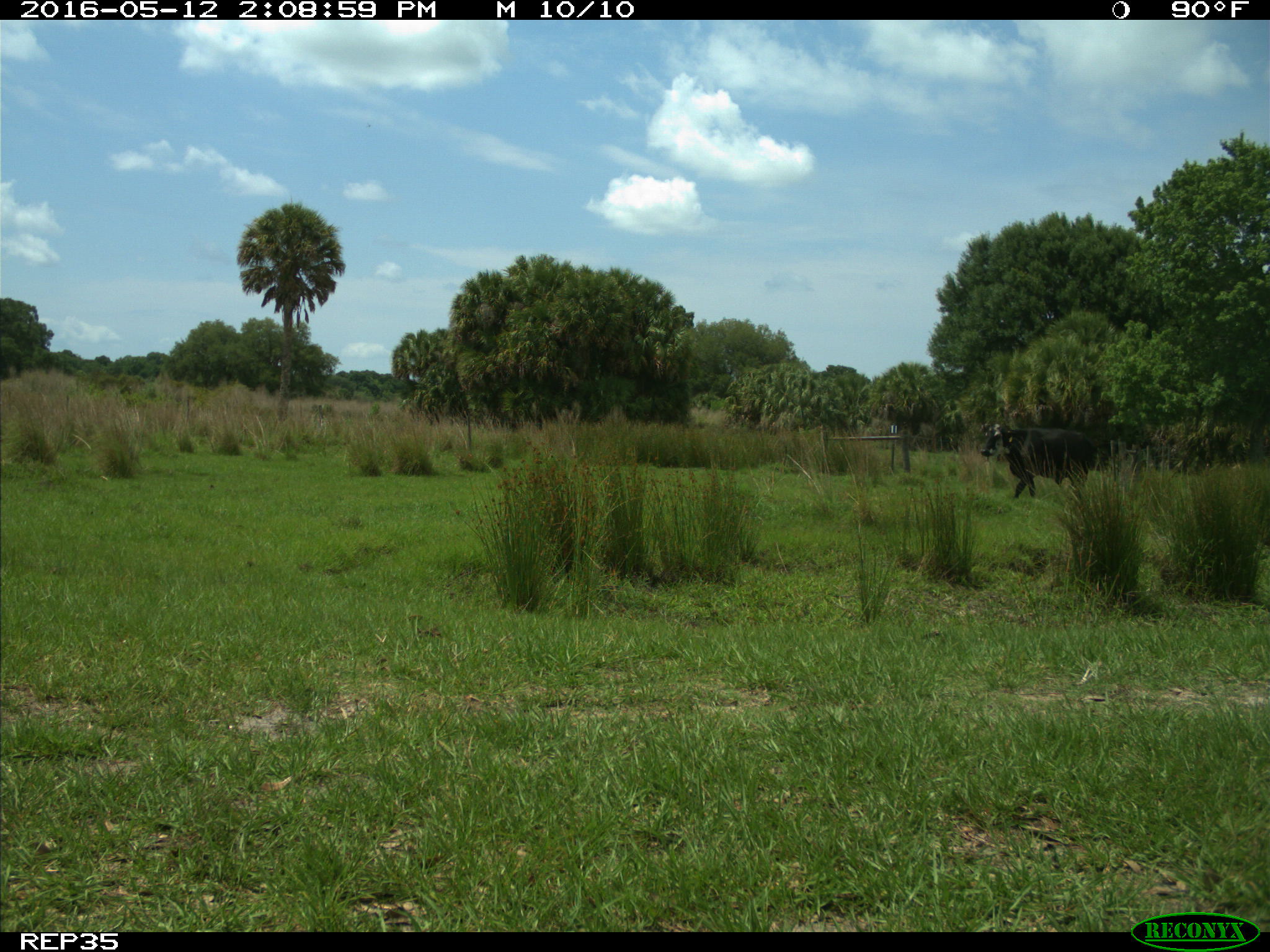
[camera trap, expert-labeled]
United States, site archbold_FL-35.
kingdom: Animalia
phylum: Chordata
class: Mammalia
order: Artiodactyla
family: Bovidae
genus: Bos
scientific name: Bos taurus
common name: domestic cow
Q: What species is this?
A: Bos taurus (domestic cow).